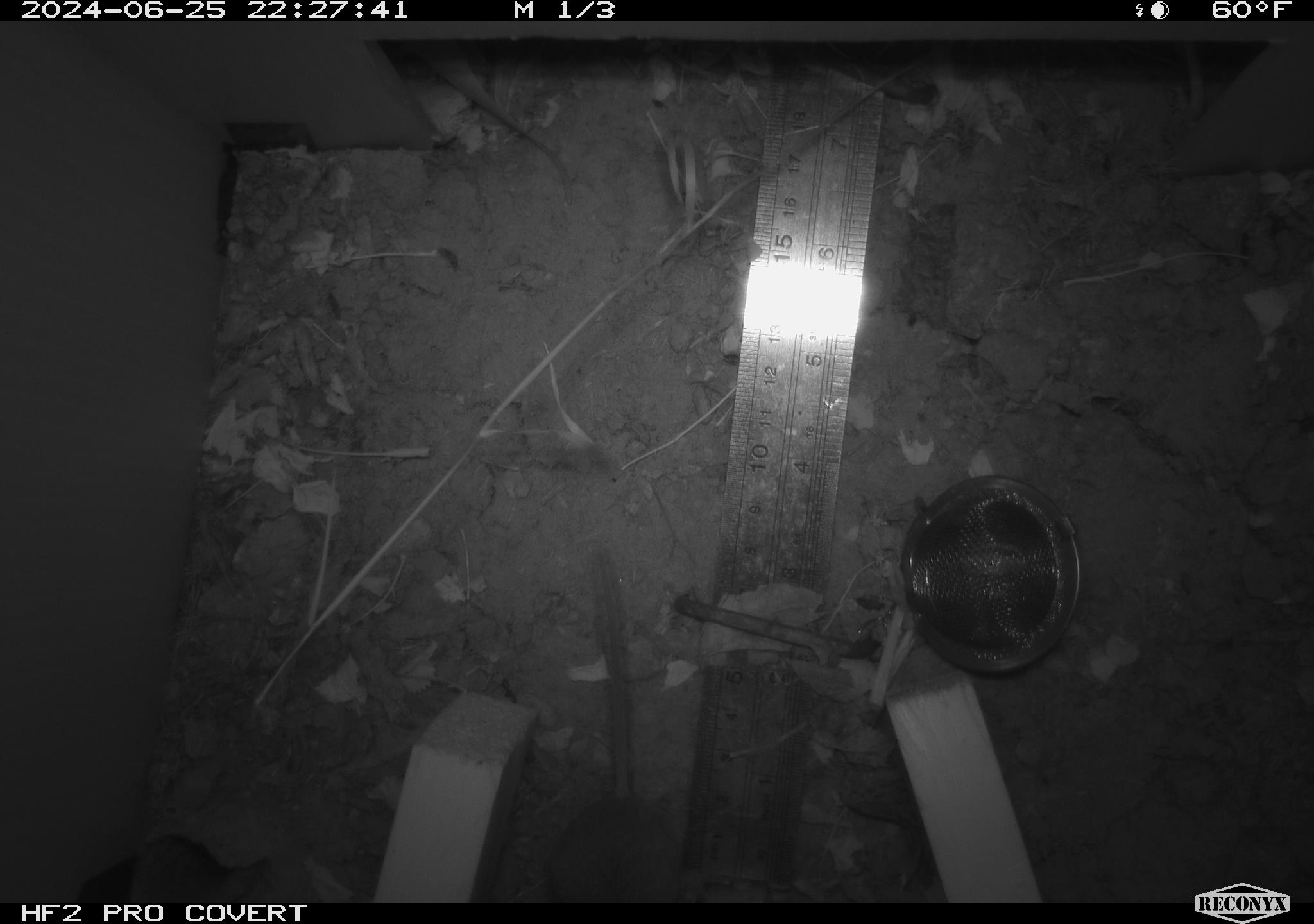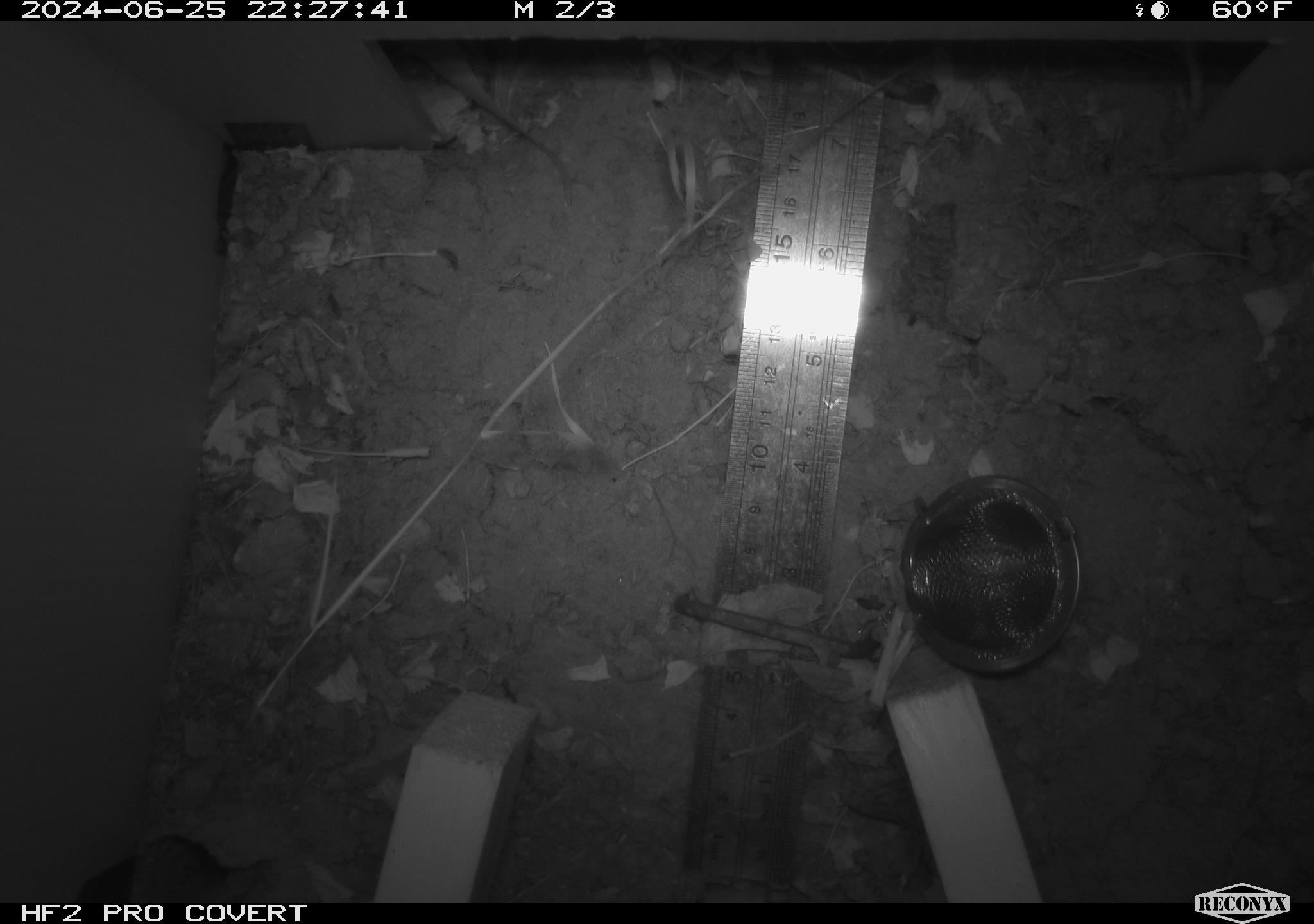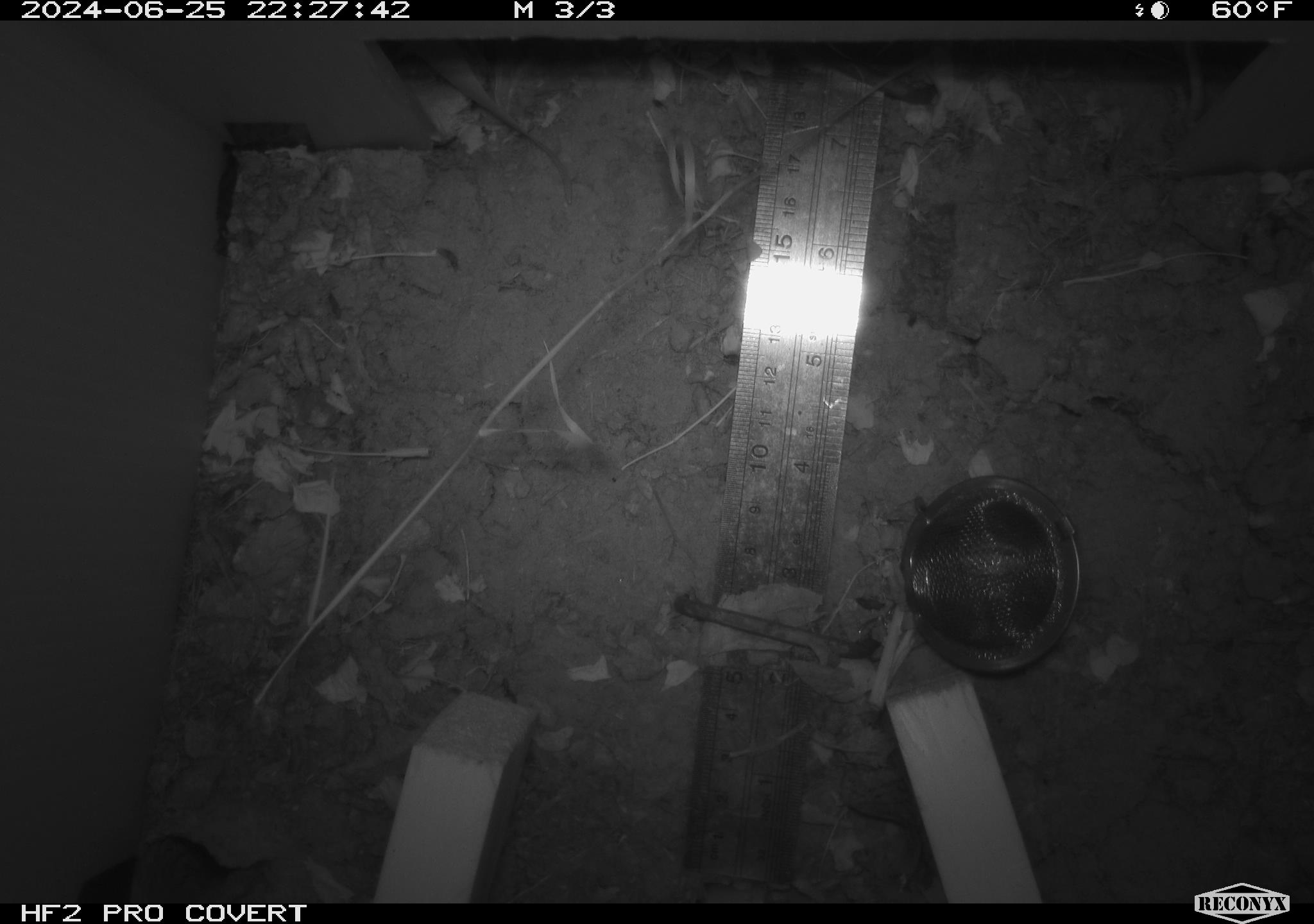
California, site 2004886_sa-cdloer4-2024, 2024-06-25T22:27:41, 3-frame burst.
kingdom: Animalia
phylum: Chordata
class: Mammalia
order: Rodentia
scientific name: Rodentia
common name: rodent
Rodent (Rodentia).